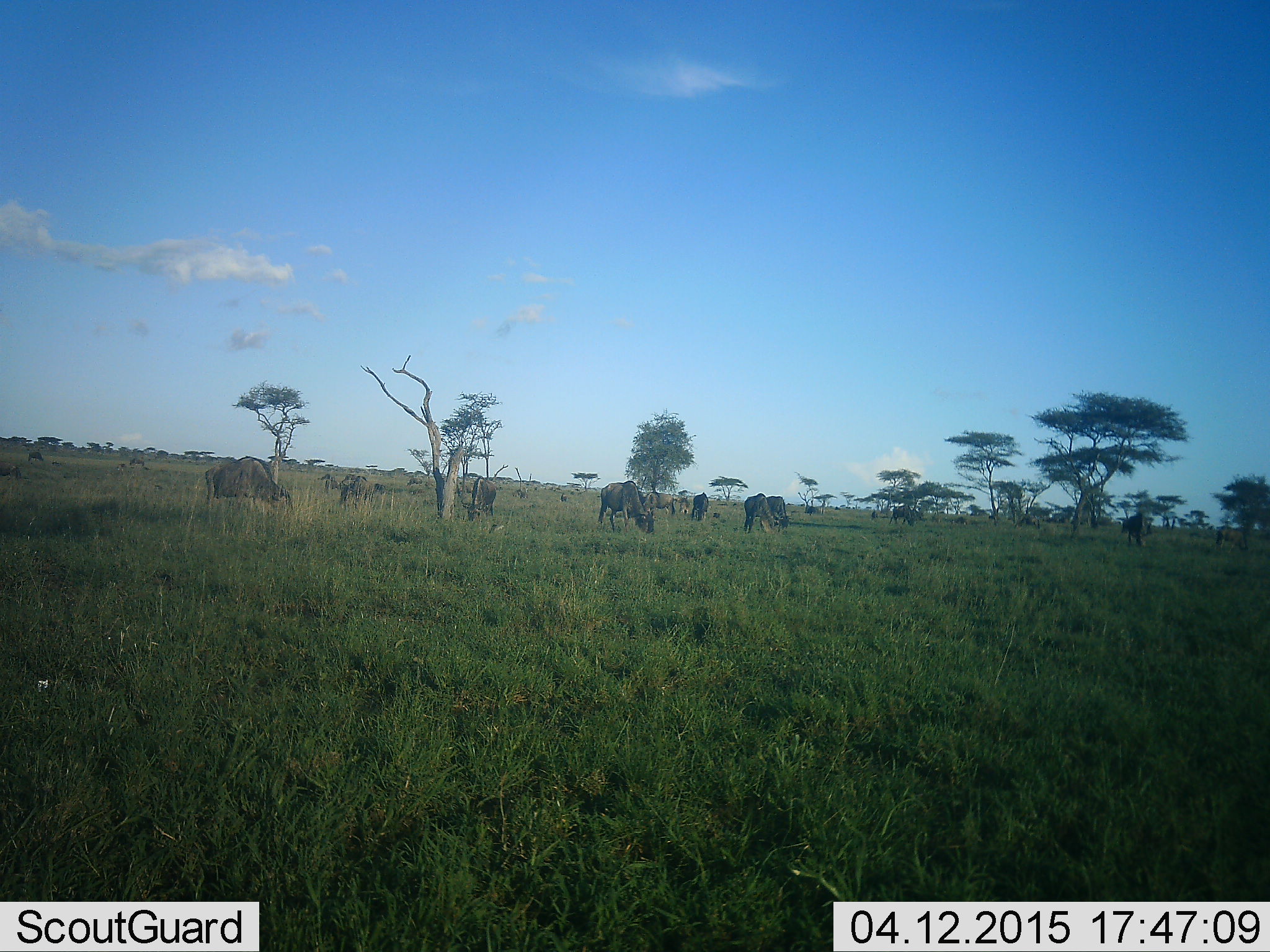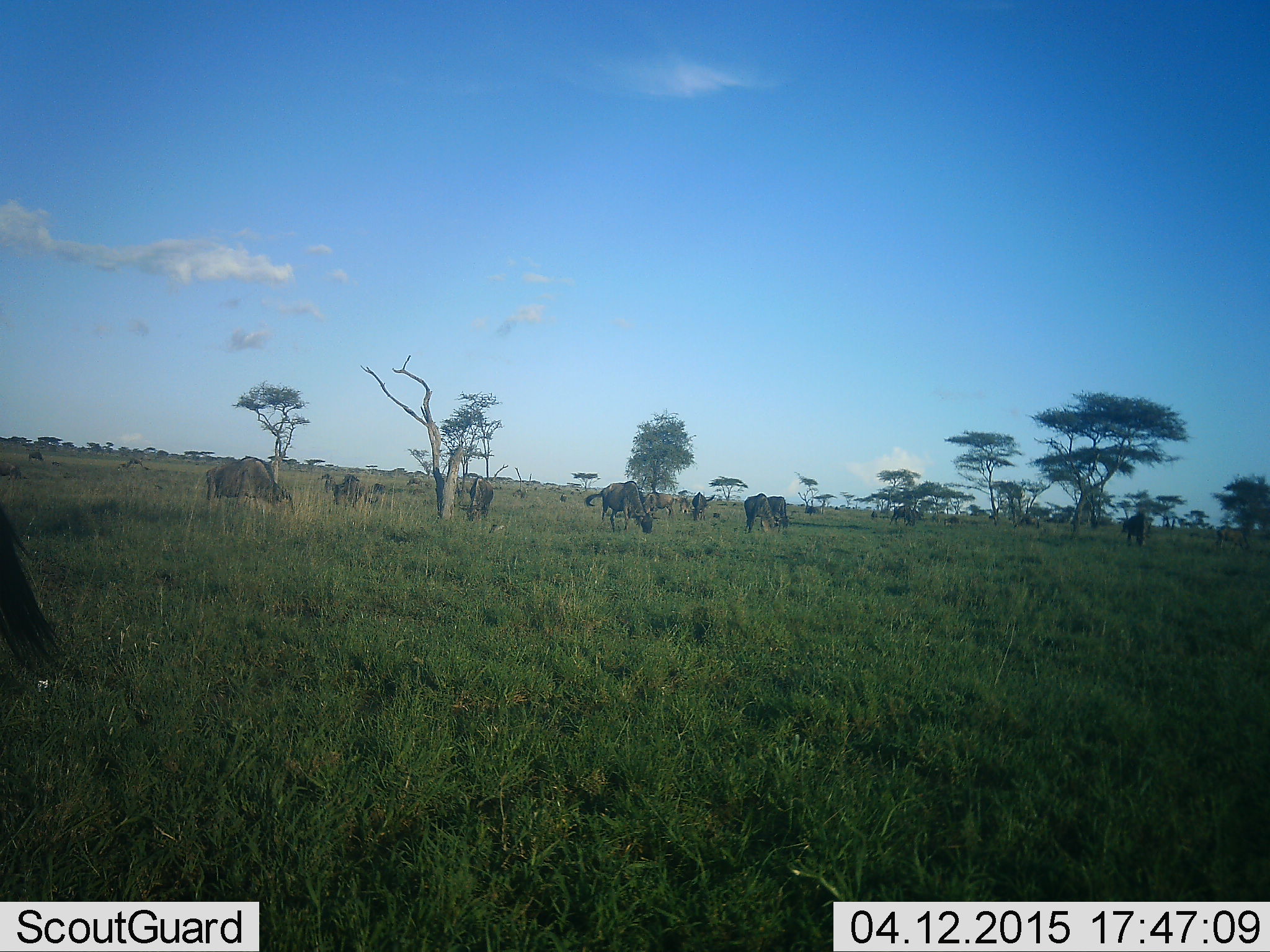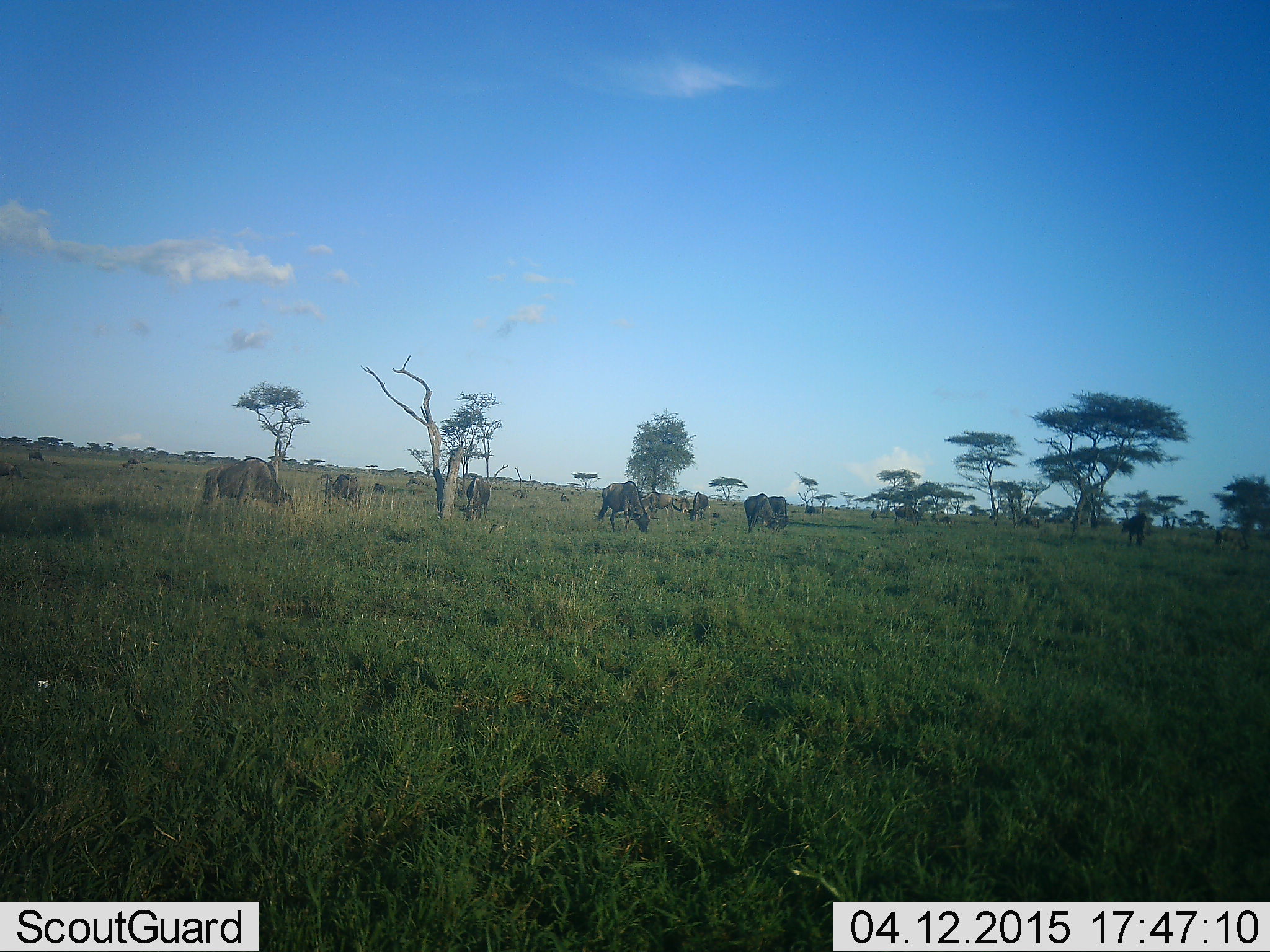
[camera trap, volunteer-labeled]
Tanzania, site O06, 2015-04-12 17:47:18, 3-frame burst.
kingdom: Animalia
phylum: Chordata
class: Mammalia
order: Artiodactyla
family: Bovidae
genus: Connochaetes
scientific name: Connochaetes taurinus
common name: blue wildebeest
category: wildebeest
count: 11-50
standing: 40%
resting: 0%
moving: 20%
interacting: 10%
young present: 10%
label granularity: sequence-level